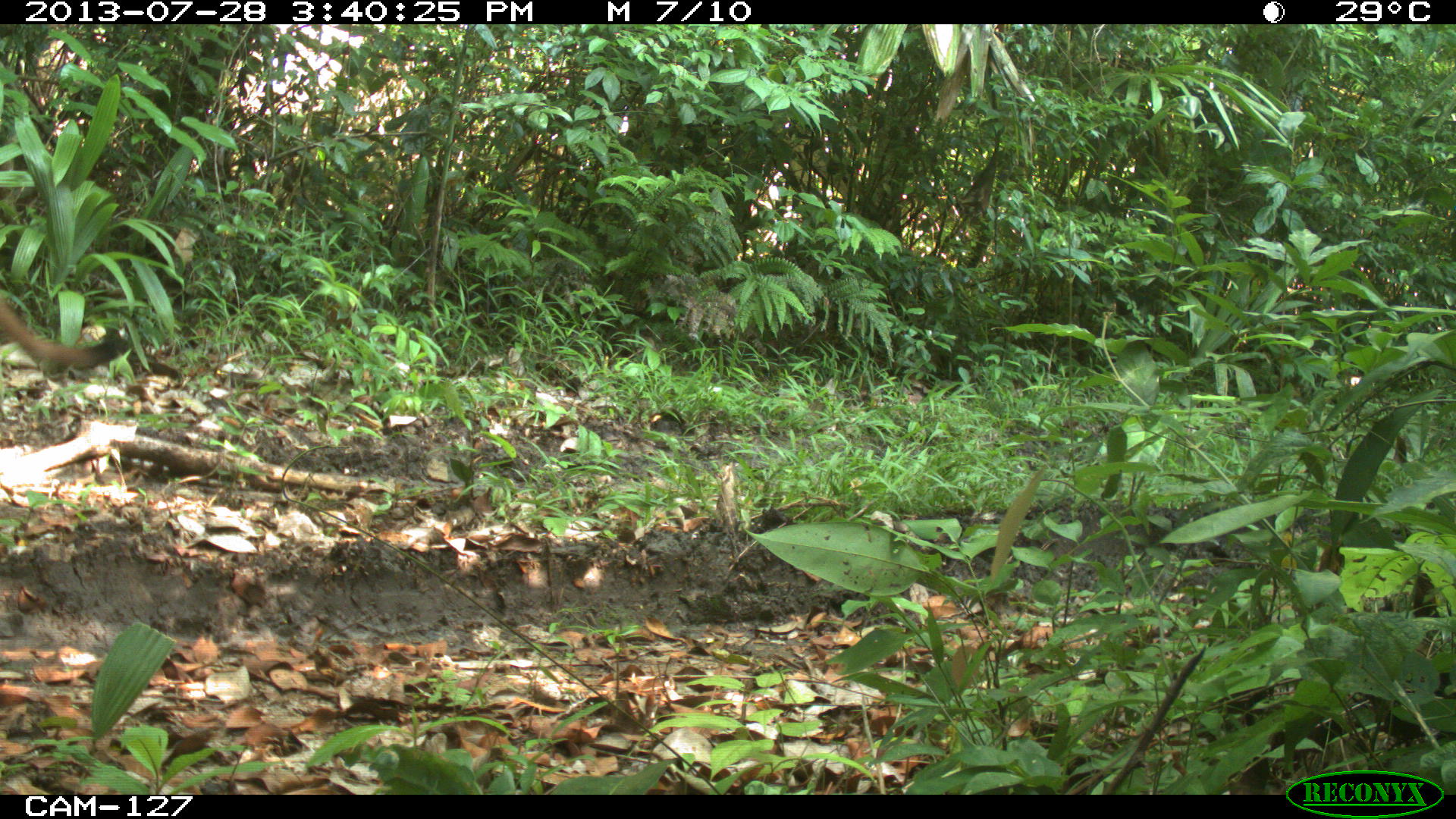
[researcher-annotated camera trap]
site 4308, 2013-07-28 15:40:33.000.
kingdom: Animalia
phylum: Chordata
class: Mammalia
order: Carnivora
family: Felidae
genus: Puma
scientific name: Puma concolor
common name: mountain lion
Puma concolor (mountain lion), count 1, sex male.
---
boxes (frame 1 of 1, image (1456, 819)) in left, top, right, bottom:
puma concolor: 0, 291, 132, 376